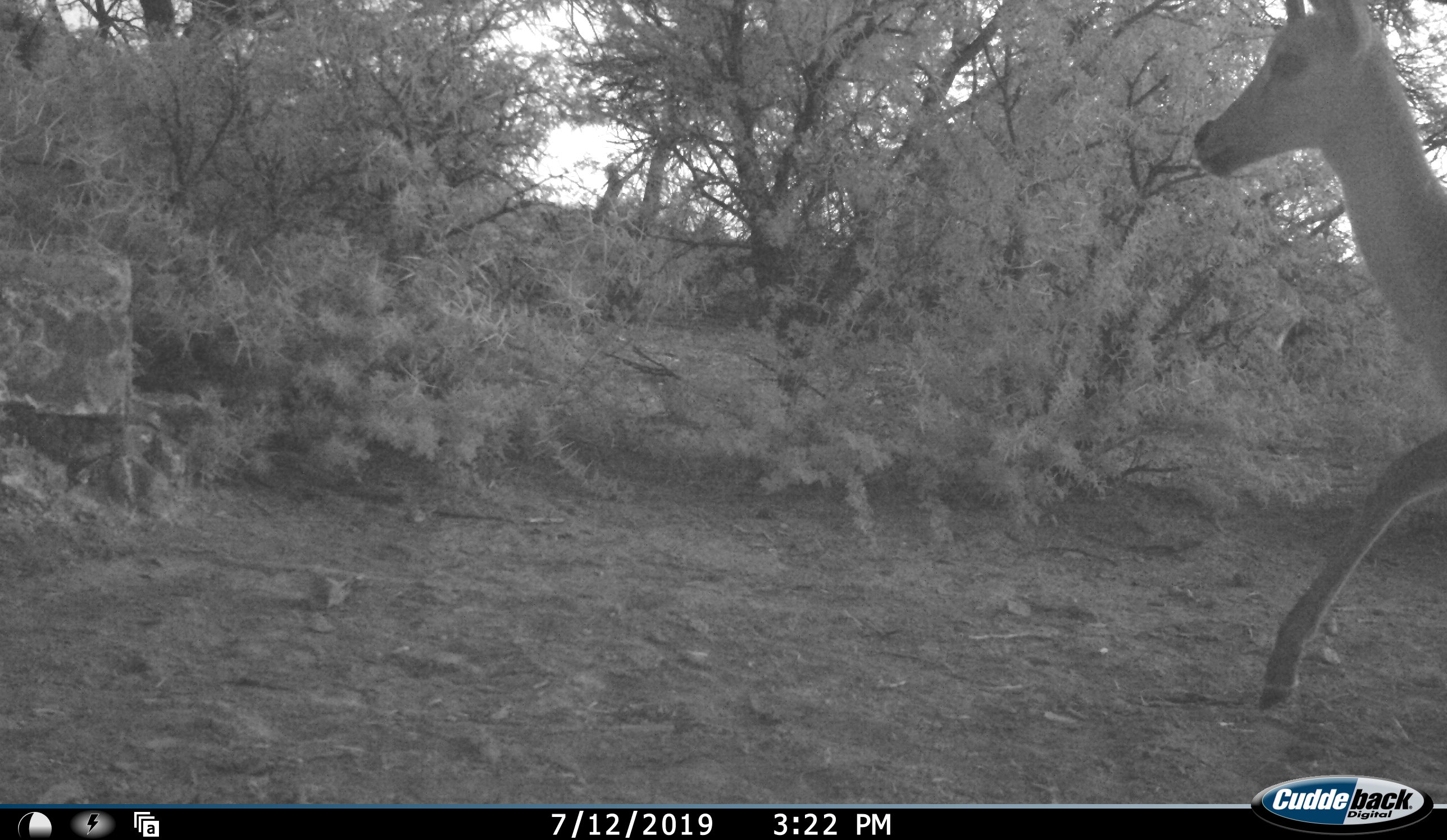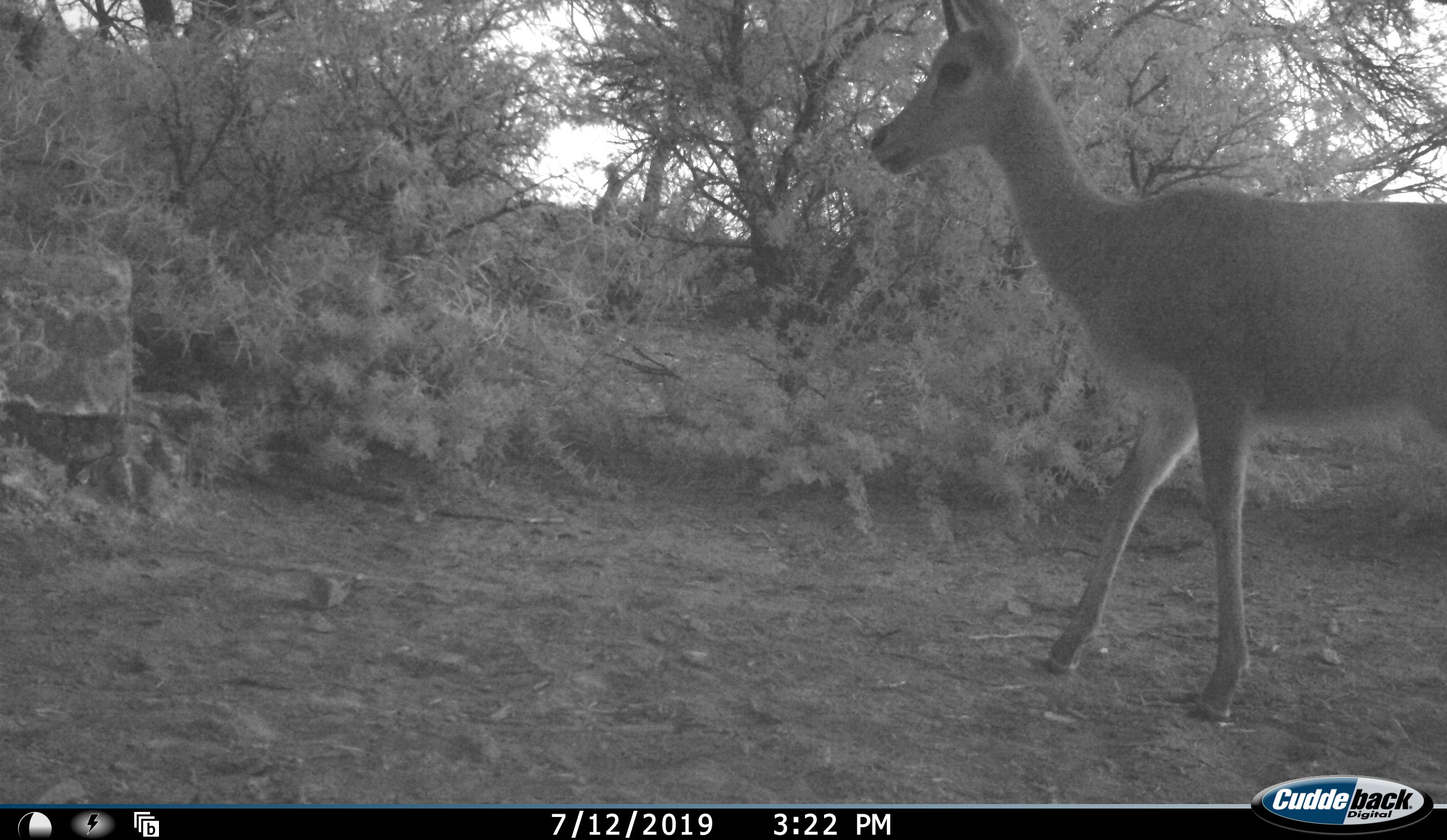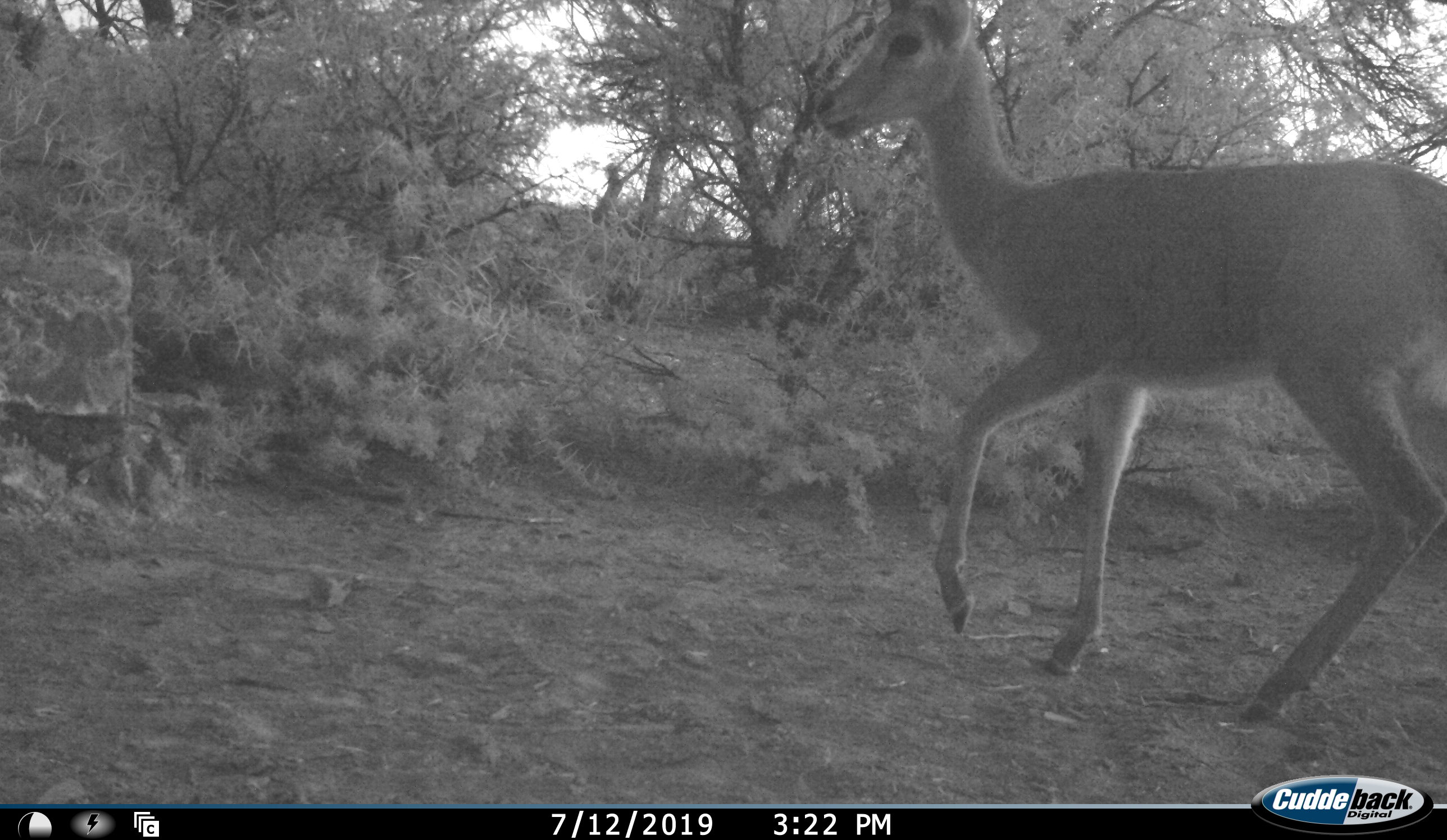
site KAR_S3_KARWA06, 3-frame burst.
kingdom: Animalia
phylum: Chordata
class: Mammalia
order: Artiodactyla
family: Bovidae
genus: Redunca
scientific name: Redunca fulvorufula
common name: mountain reedbuck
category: reedbuckmountain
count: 1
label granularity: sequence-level